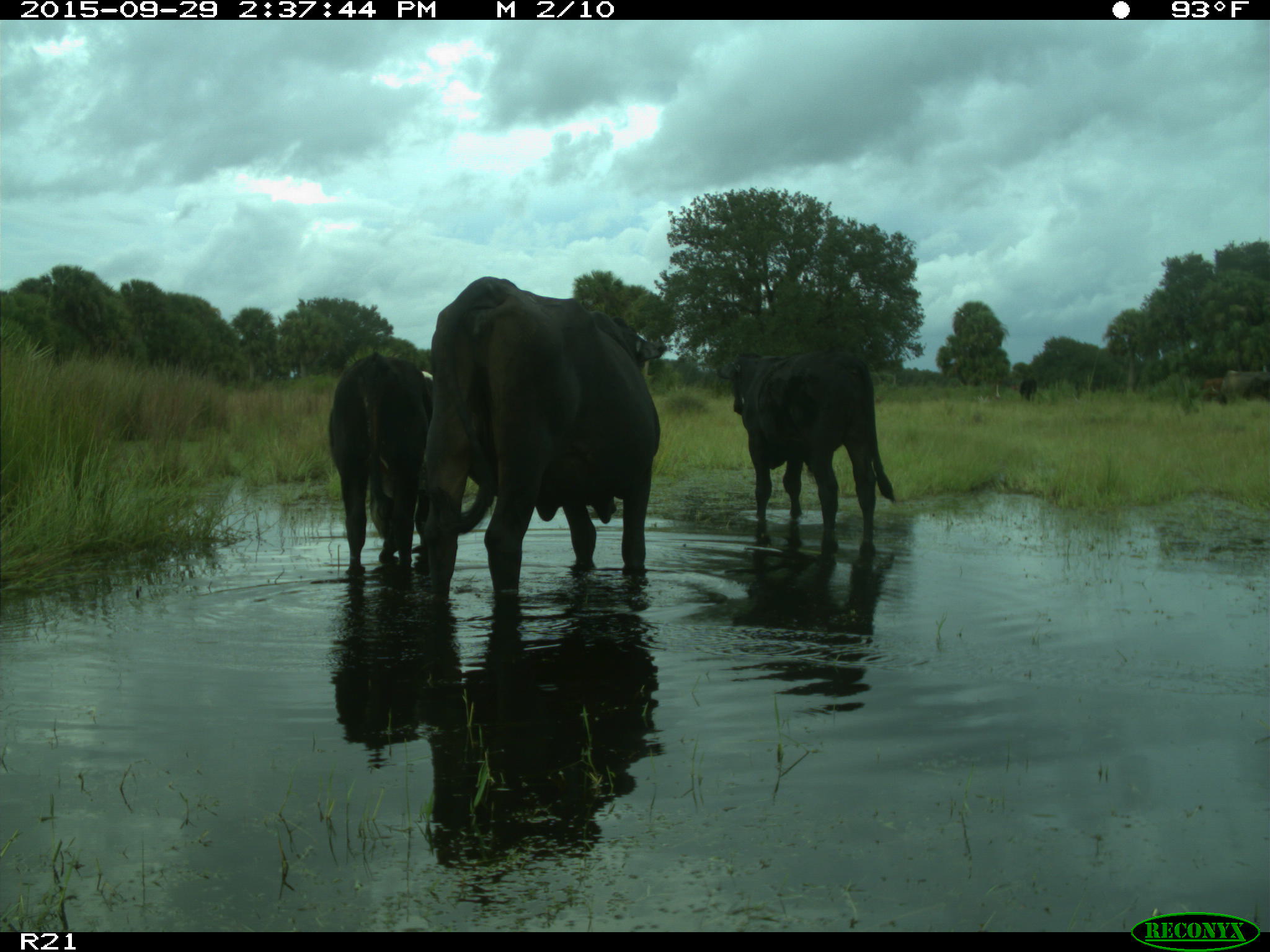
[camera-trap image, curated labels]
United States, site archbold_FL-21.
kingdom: Animalia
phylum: Chordata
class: Mammalia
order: Artiodactyla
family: Bovidae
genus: Bos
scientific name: Bos taurus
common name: domestic cow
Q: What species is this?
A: Bos taurus (domestic cow).